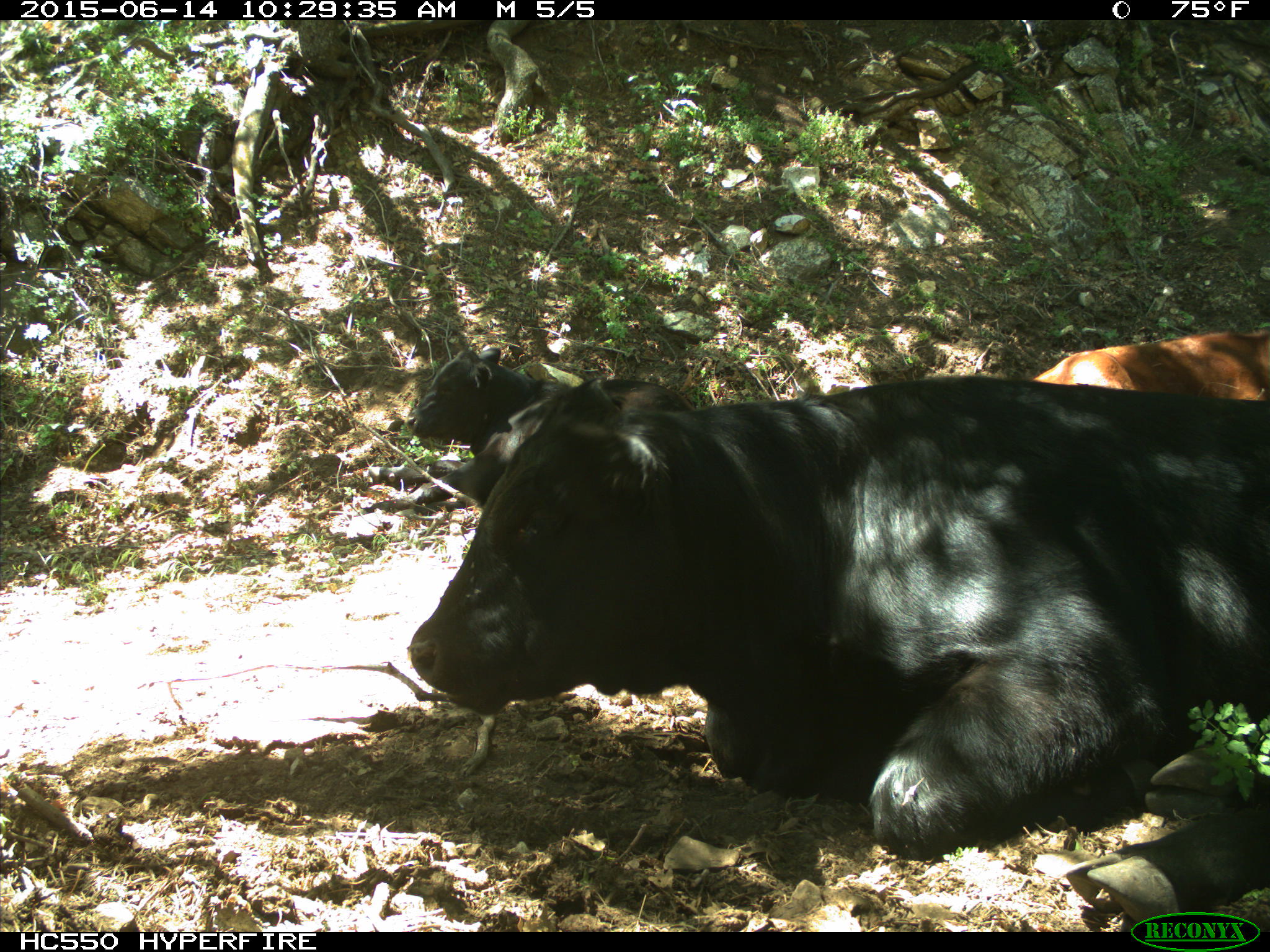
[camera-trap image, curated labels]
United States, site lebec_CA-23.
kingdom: Animalia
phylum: Chordata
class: Mammalia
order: Artiodactyla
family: Bovidae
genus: Bos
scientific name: Bos taurus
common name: domestic cow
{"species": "Bos taurus (domestic cow)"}